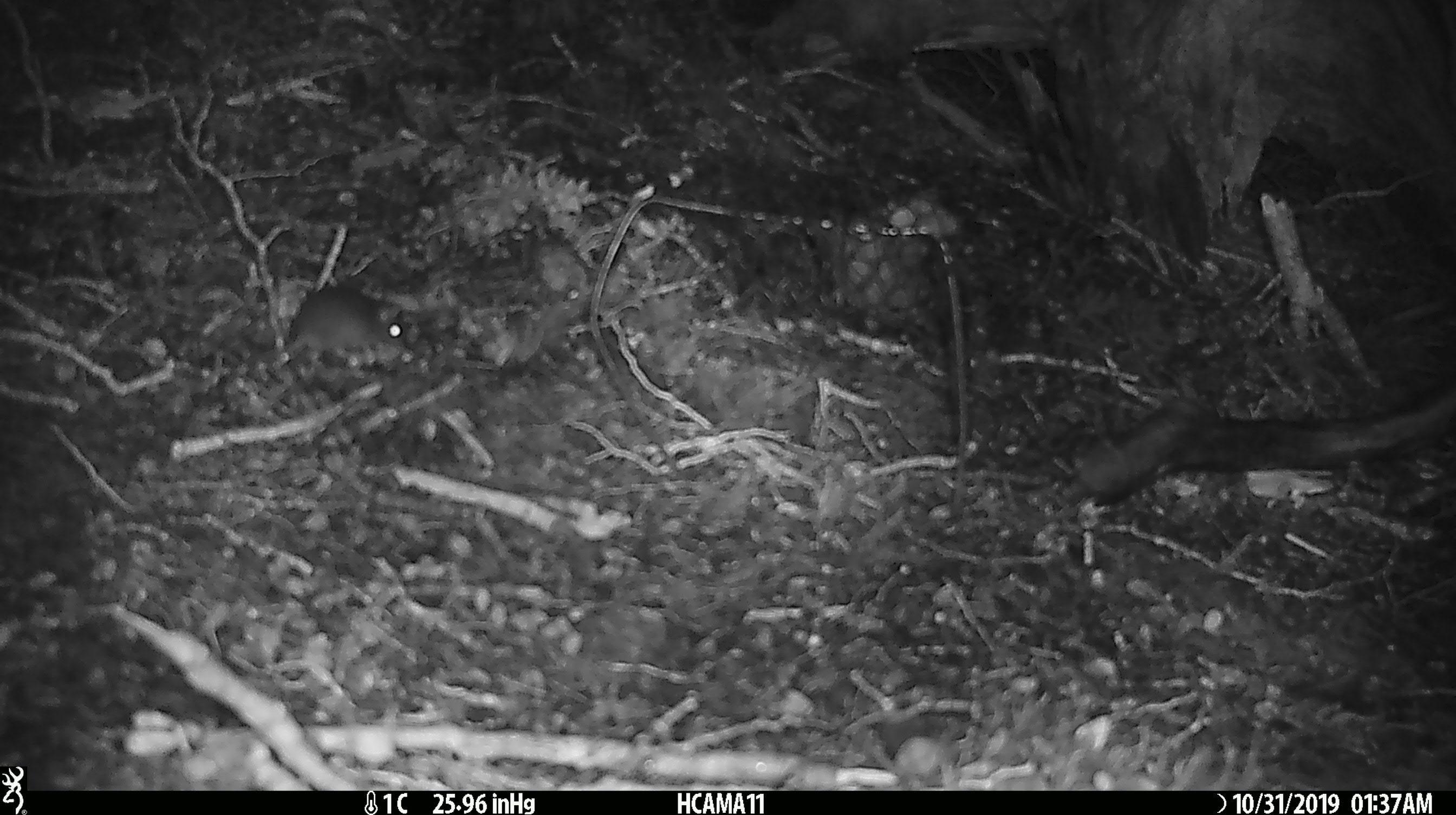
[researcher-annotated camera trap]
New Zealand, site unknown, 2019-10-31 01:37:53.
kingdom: Animalia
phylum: Chordata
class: Mammalia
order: Rodentia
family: Muridae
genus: Mus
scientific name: Mus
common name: mouse